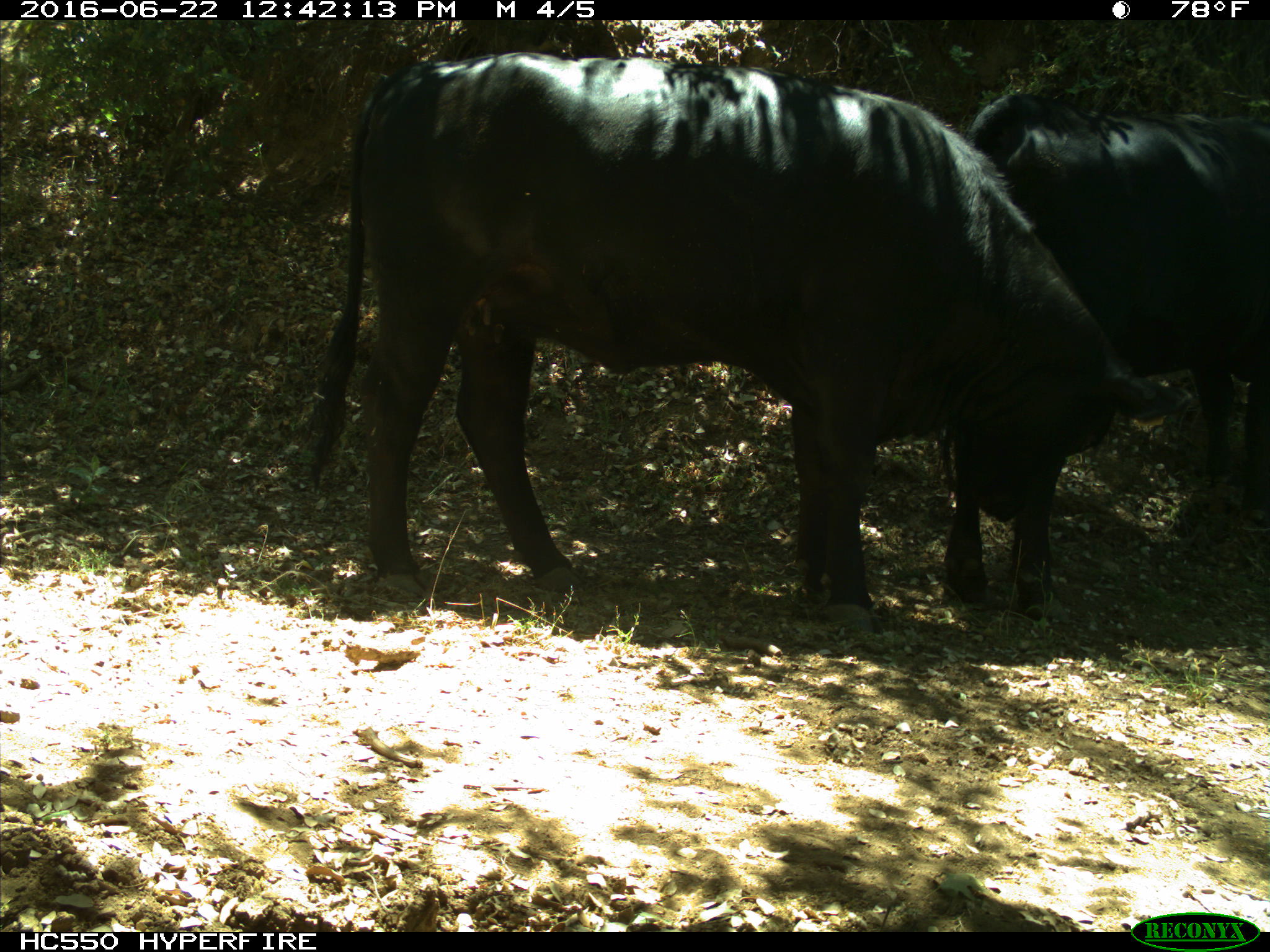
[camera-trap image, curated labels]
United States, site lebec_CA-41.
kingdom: Animalia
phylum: Chordata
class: Mammalia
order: Artiodactyla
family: Bovidae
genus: Bos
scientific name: Bos taurus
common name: domestic cow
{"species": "Bos taurus (domestic cow)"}